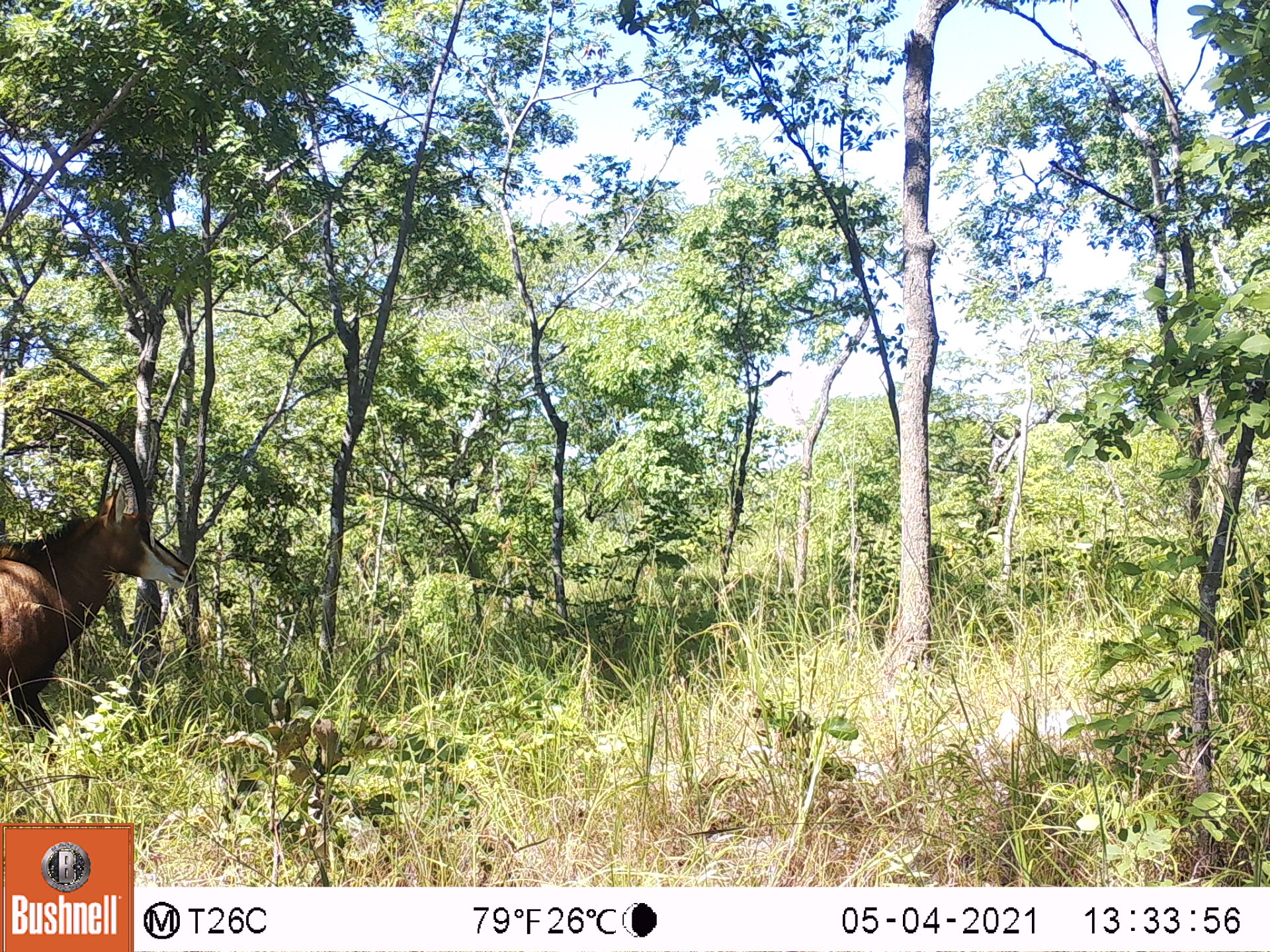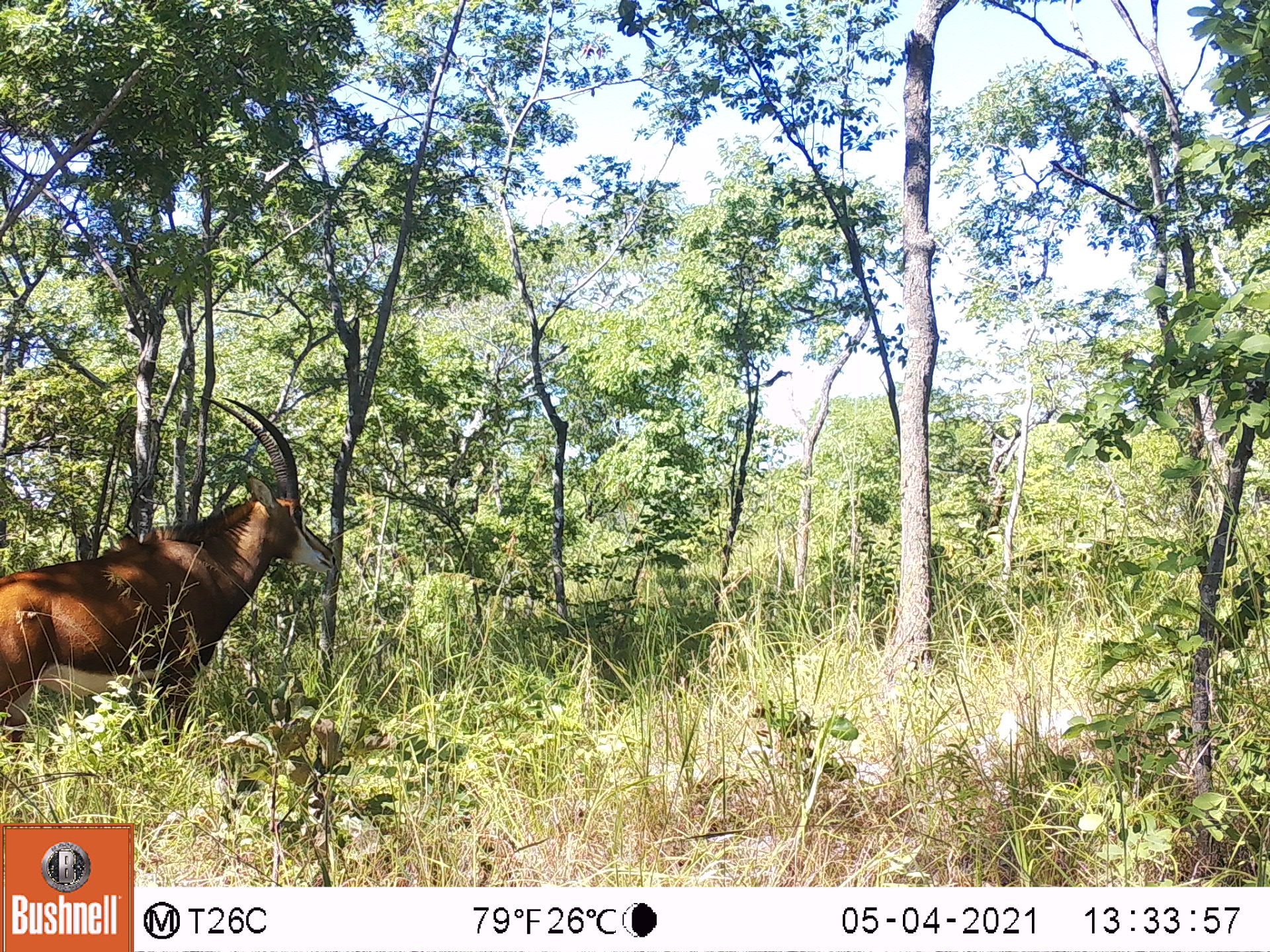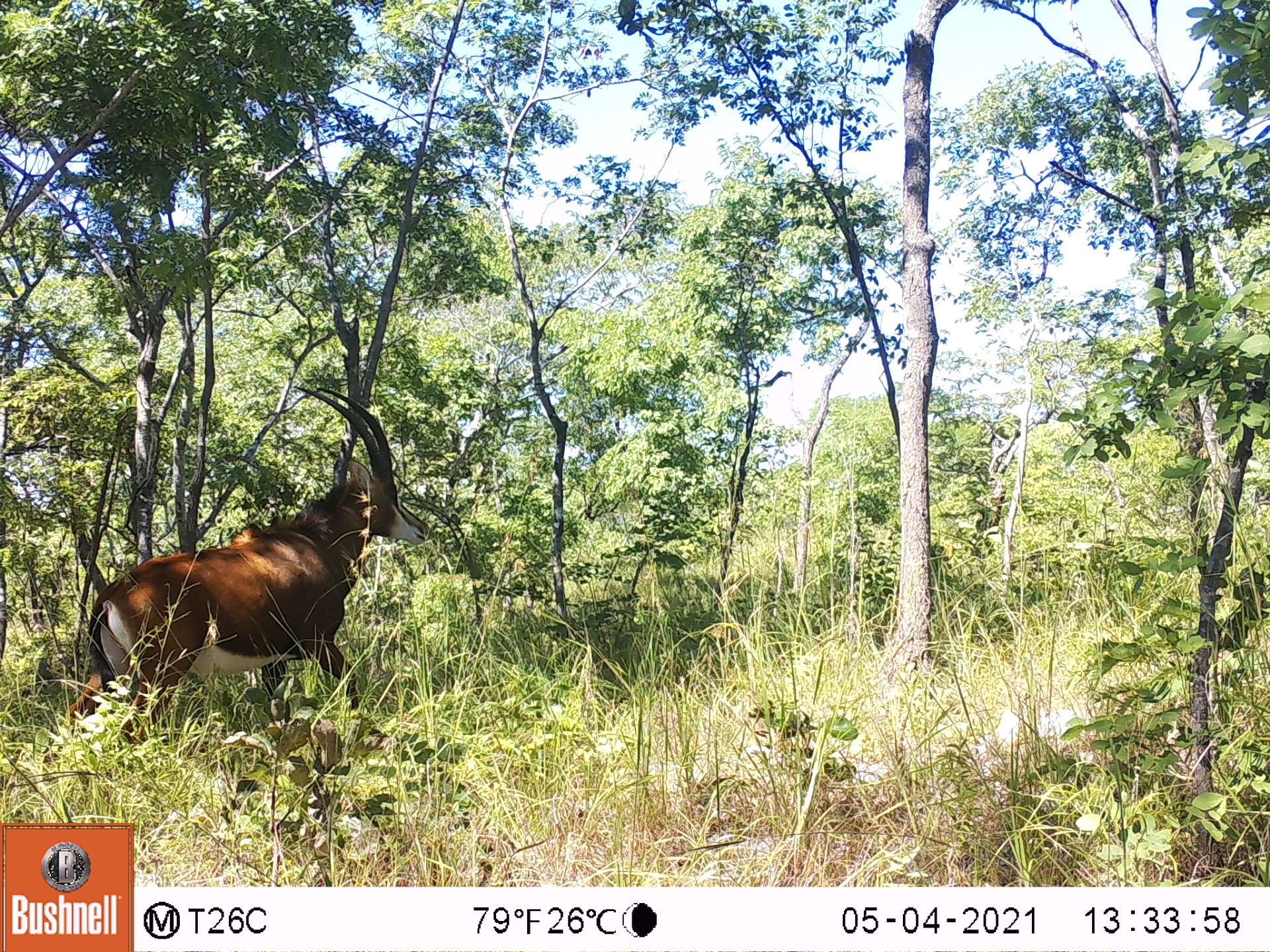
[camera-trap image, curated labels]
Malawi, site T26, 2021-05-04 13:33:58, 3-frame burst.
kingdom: Animalia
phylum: Chordata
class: Mammalia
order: Artiodactyla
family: Bovidae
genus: Hippotragus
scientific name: Hippotragus niger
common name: sable antelope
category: sable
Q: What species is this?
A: Sable (sable antelope) (Hippotragus niger).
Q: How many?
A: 1.